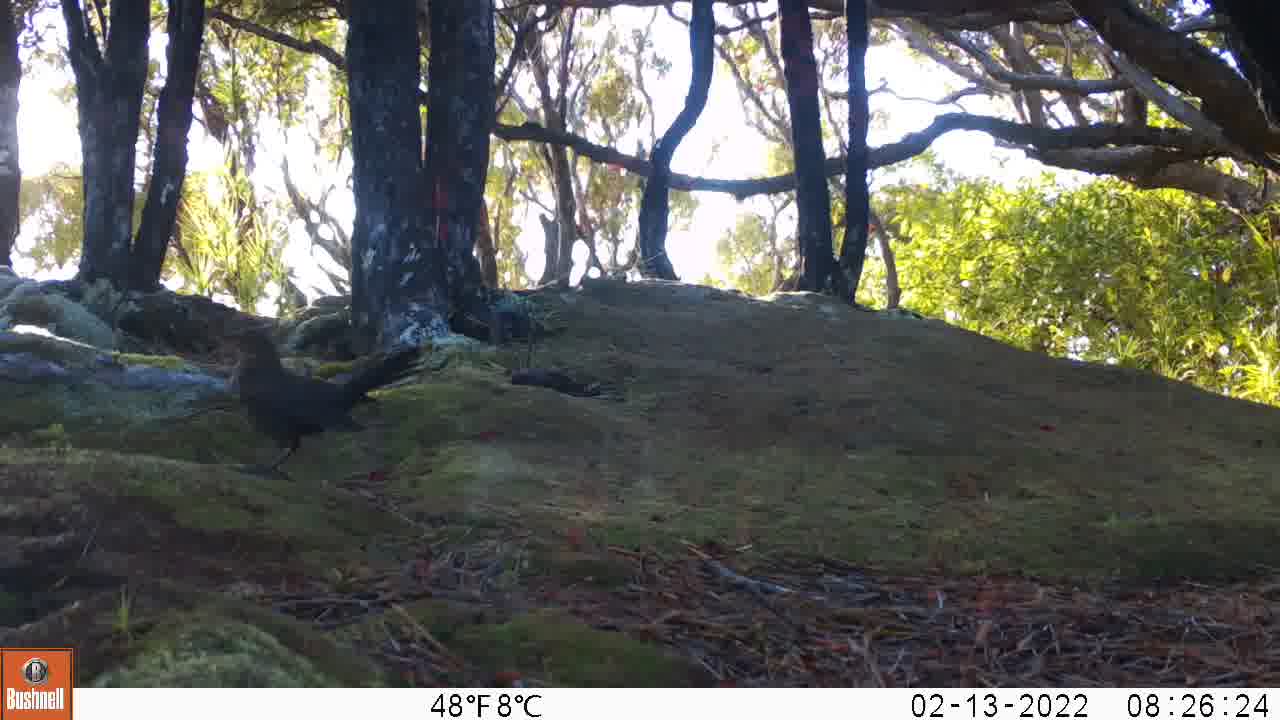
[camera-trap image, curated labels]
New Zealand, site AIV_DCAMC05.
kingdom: Animalia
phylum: Chordata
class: Aves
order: Passeriformes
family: Turdidae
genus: Turdus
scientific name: Turdus merula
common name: eurasian blackbird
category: blackbird